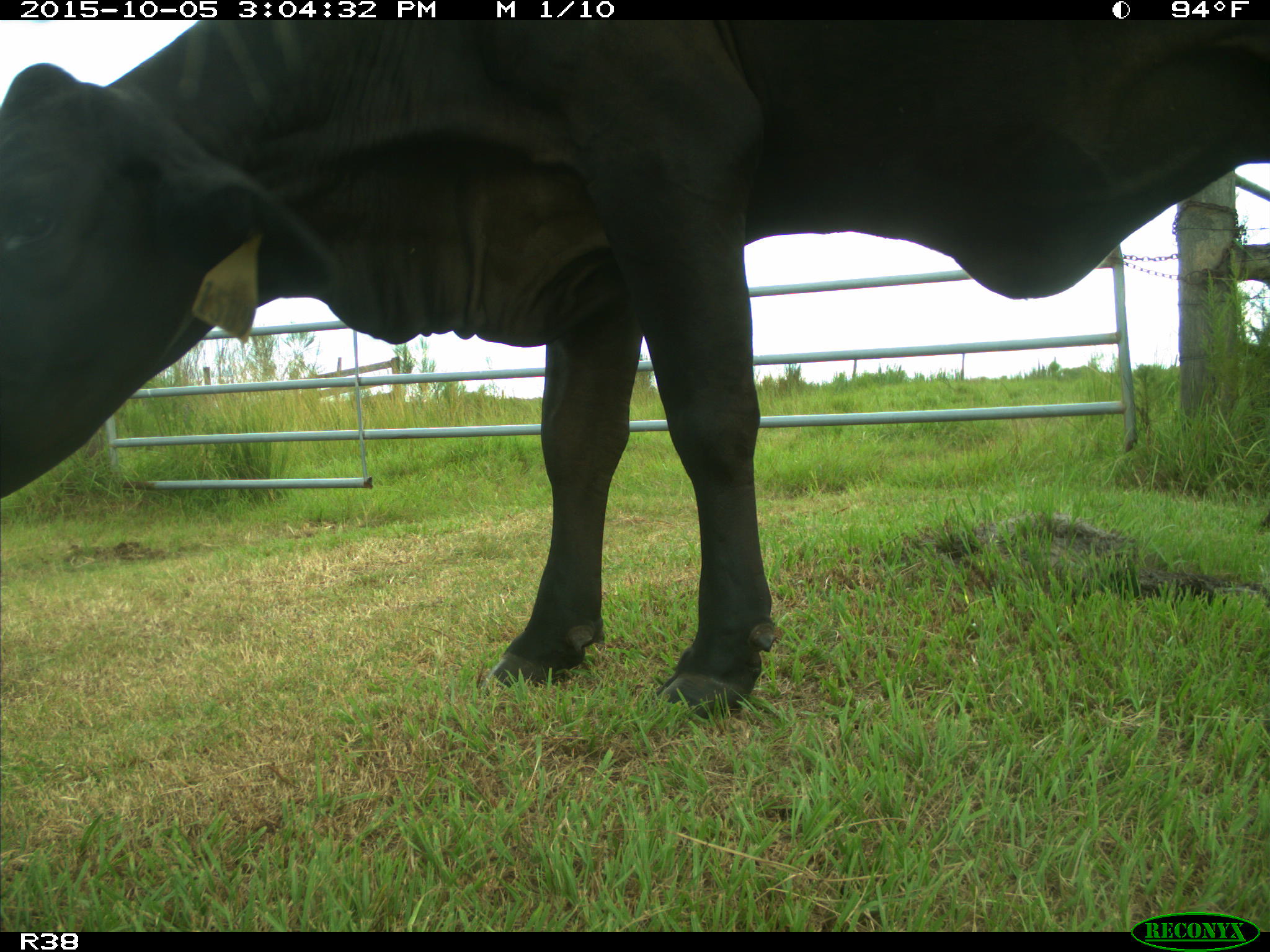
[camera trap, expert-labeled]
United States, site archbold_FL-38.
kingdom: Animalia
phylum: Chordata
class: Mammalia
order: Artiodactyla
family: Bovidae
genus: Bos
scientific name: Bos taurus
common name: domestic cow